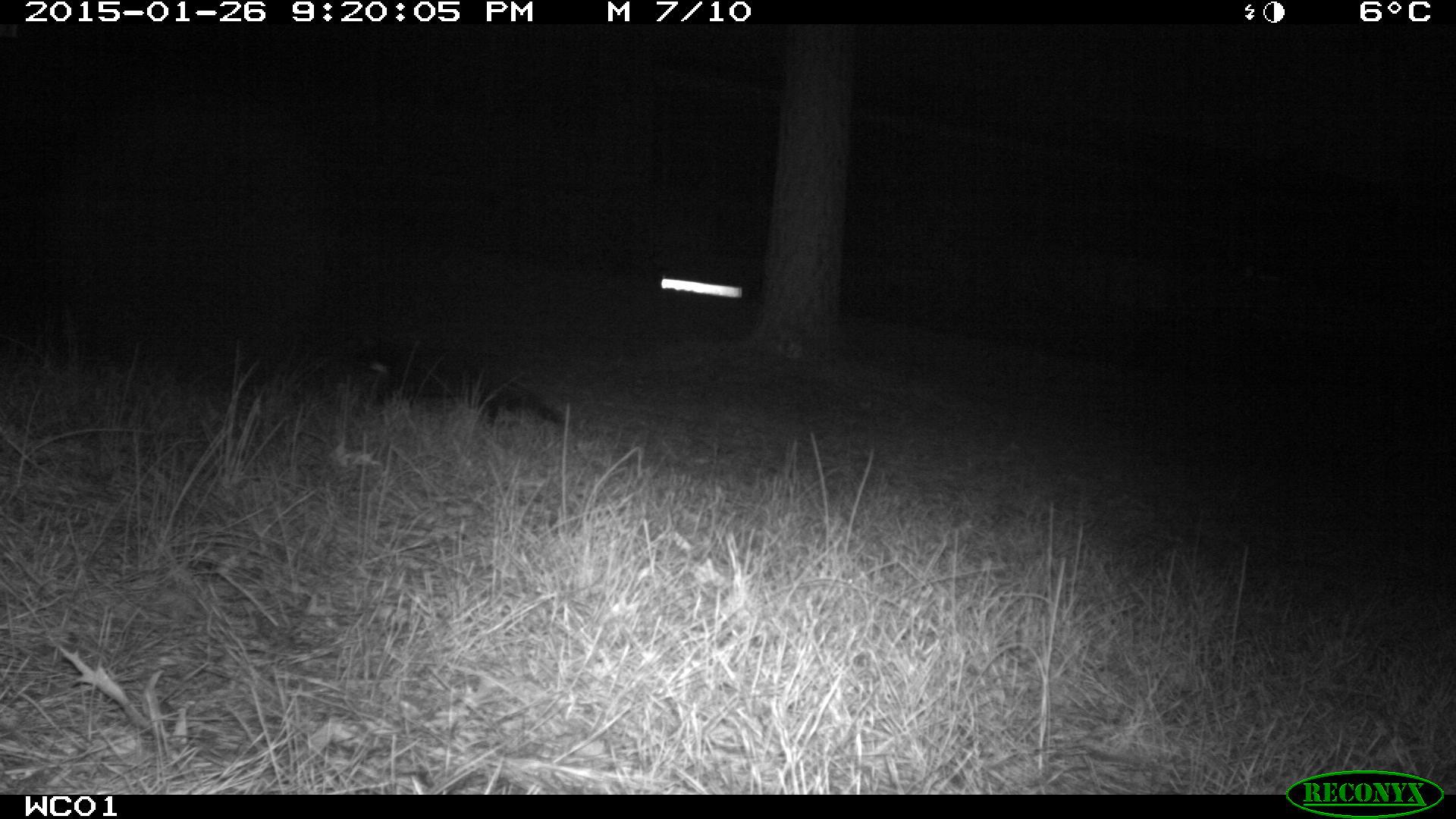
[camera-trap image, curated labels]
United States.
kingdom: Animalia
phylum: Chordata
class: Mammalia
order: Carnivora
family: Felidae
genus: Felis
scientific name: Felis catus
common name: domestic cat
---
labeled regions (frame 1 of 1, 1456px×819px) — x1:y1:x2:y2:
Domestic Cat: 358:343:575:448